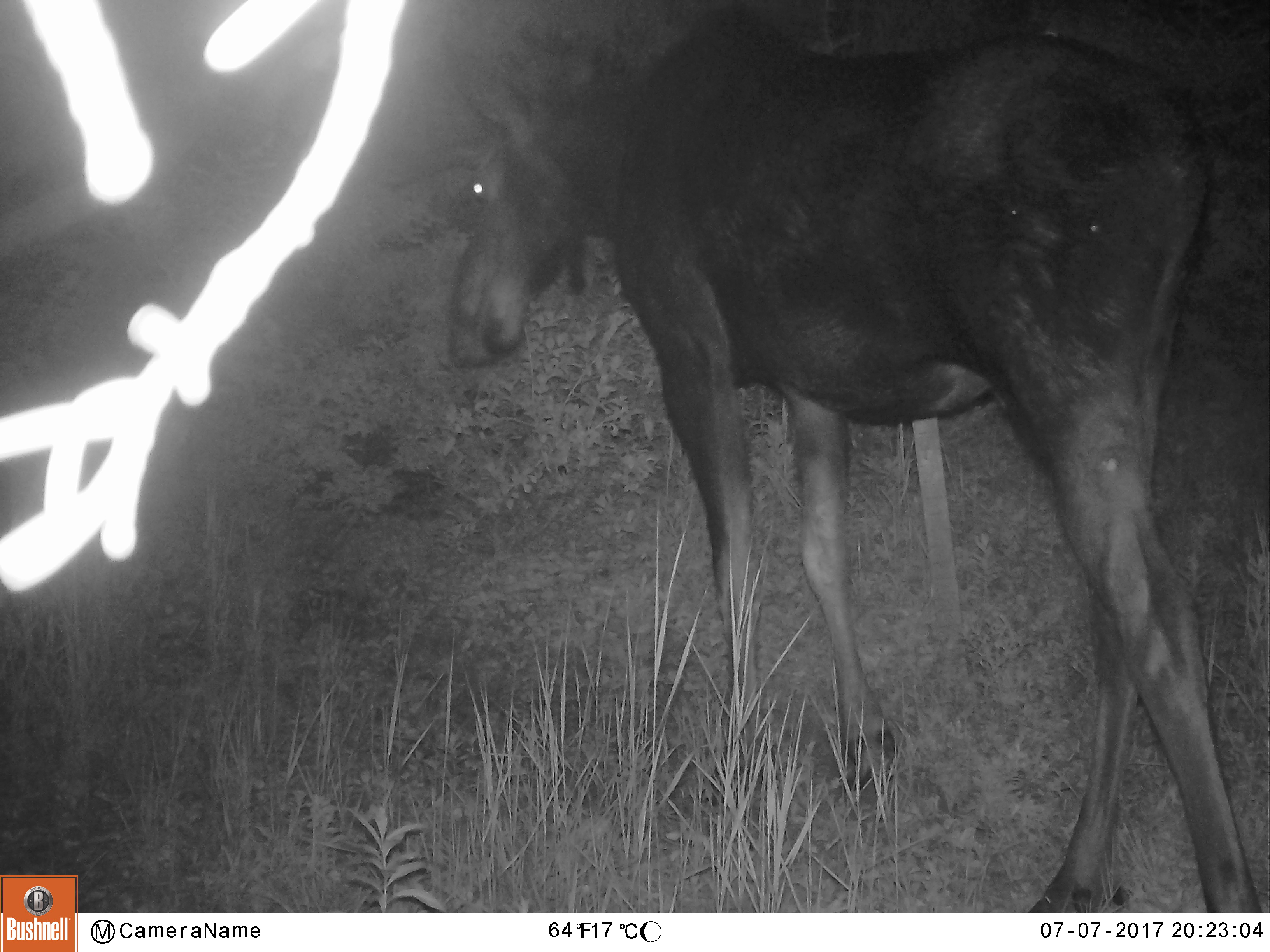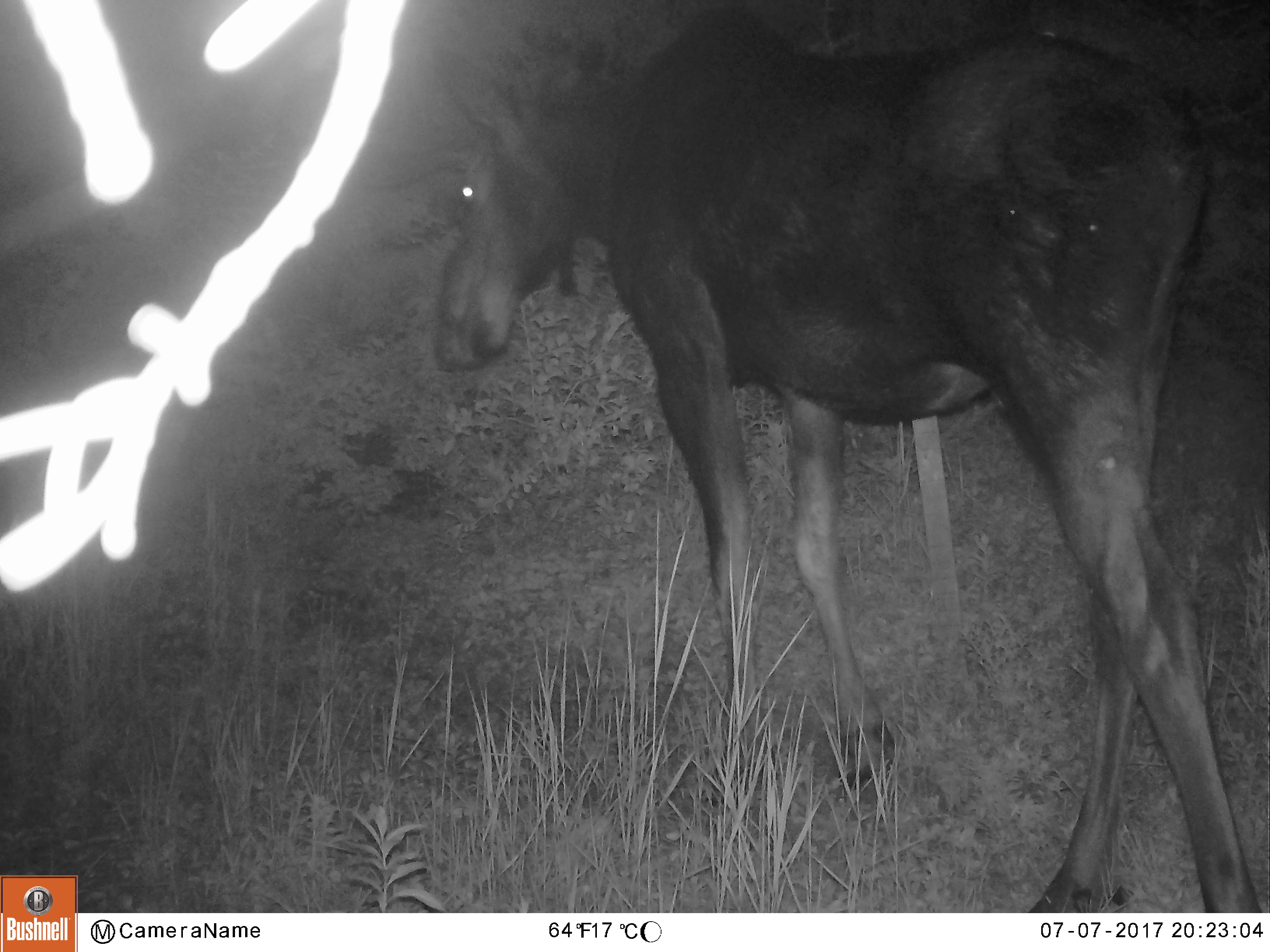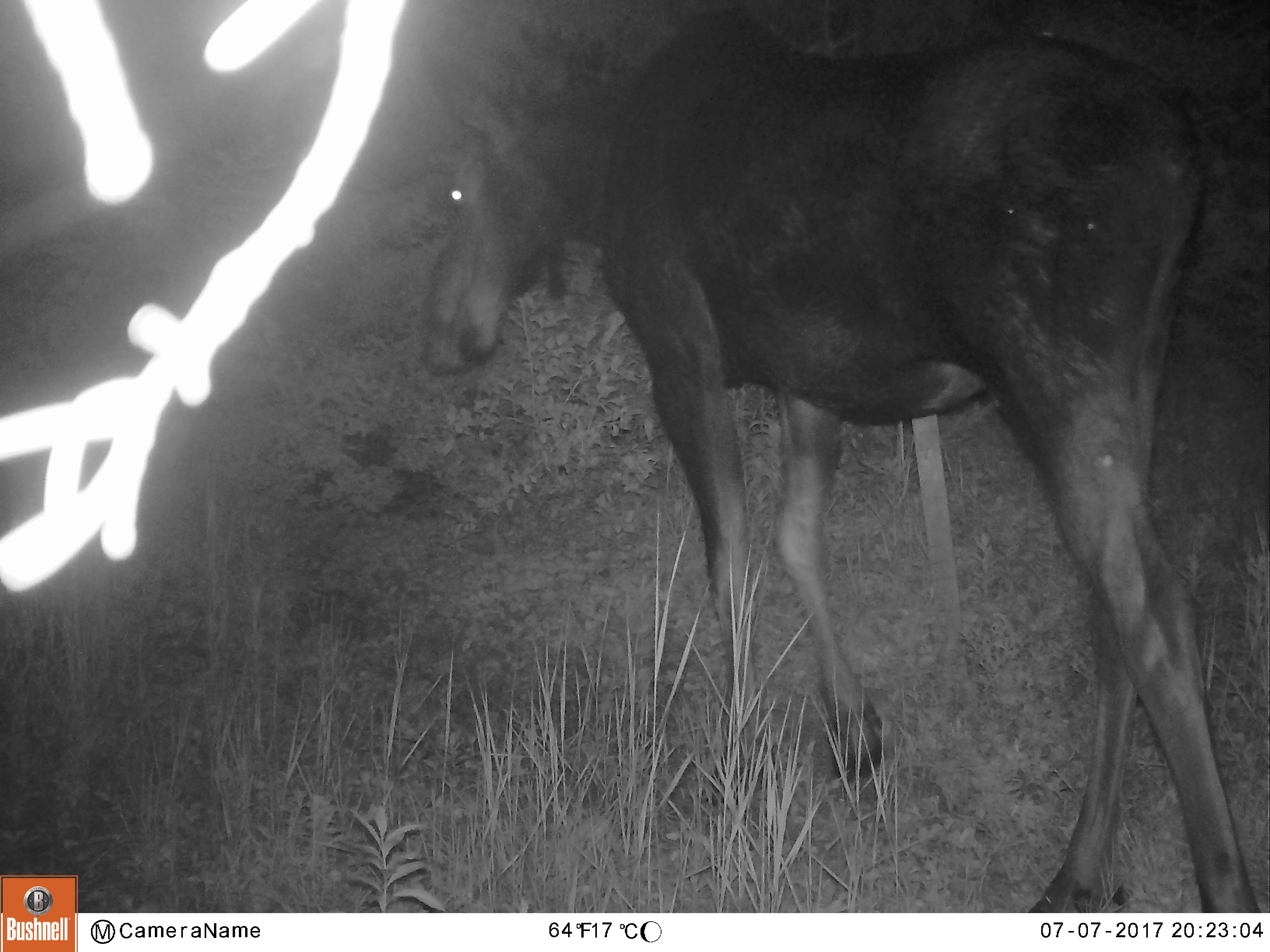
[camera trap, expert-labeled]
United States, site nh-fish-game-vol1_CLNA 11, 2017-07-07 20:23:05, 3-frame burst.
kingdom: Animalia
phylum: Chordata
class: Mammalia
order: Artiodactyla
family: Cervidae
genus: Alces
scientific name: Alces alces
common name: moose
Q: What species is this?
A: Moose (Alces alces).